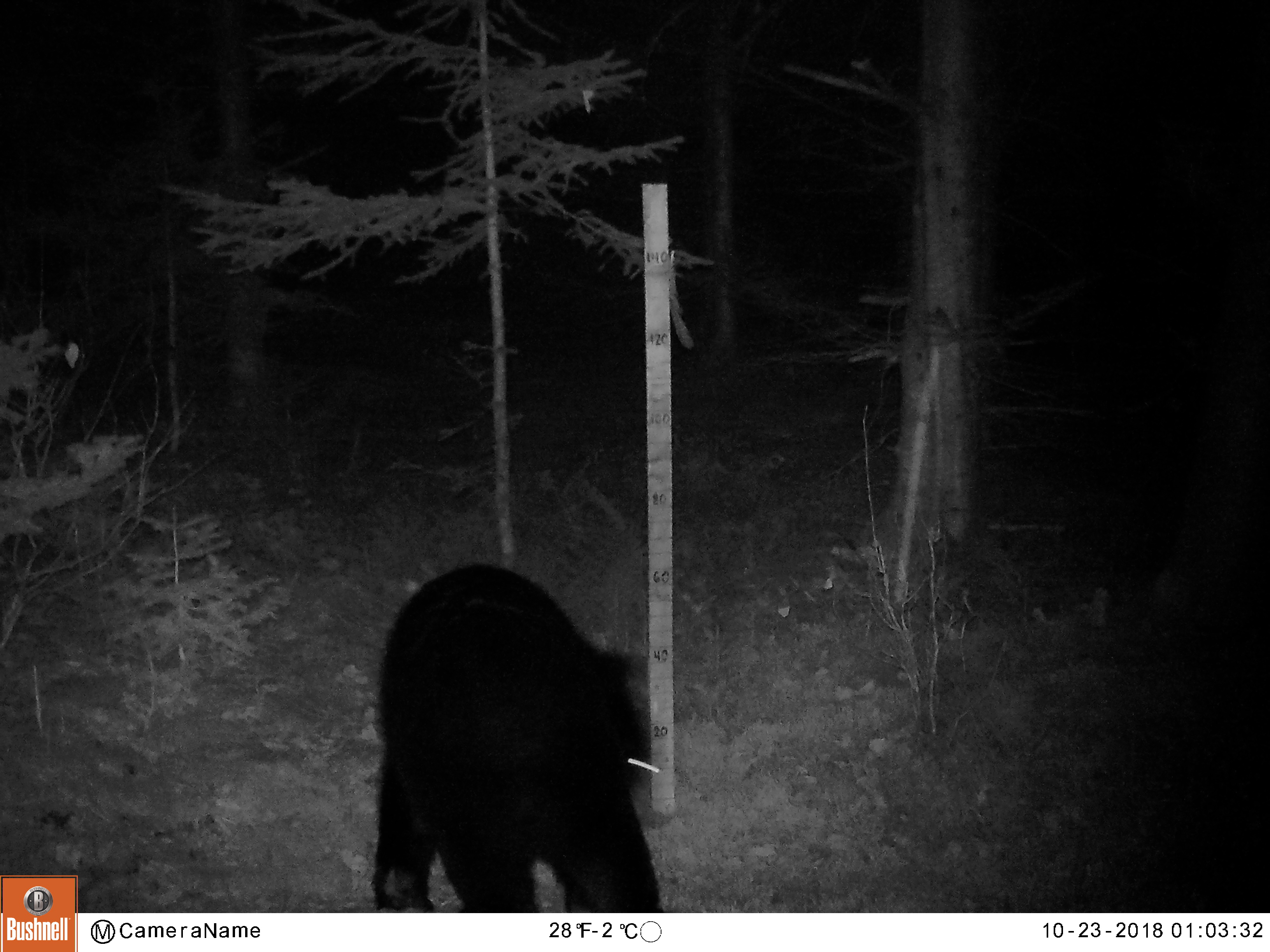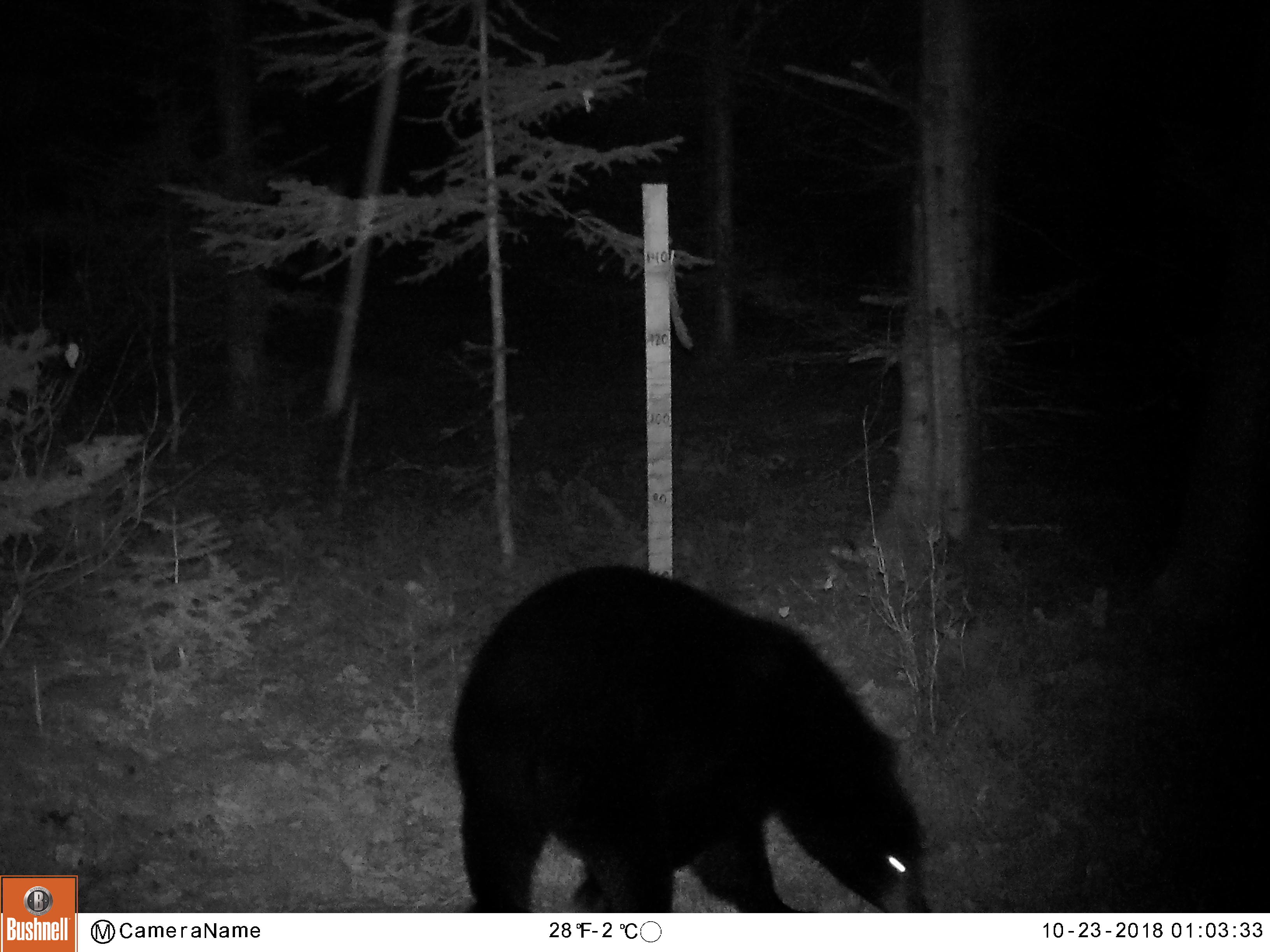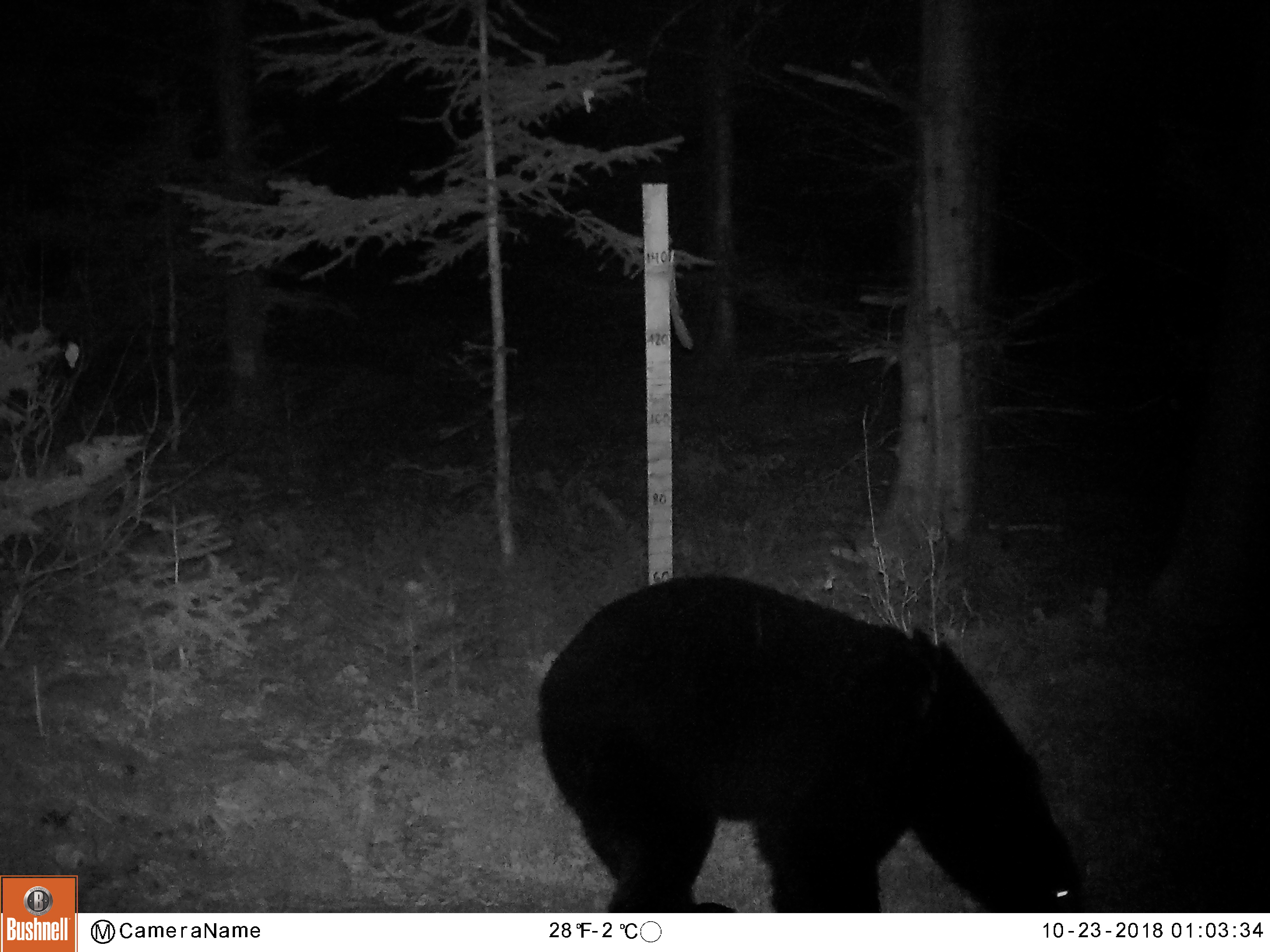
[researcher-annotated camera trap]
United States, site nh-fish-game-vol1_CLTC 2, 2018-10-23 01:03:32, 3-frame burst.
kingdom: Animalia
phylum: Chordata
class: Mammalia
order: Carnivora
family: Ursidae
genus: Ursus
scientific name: Ursus americanus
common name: black bear